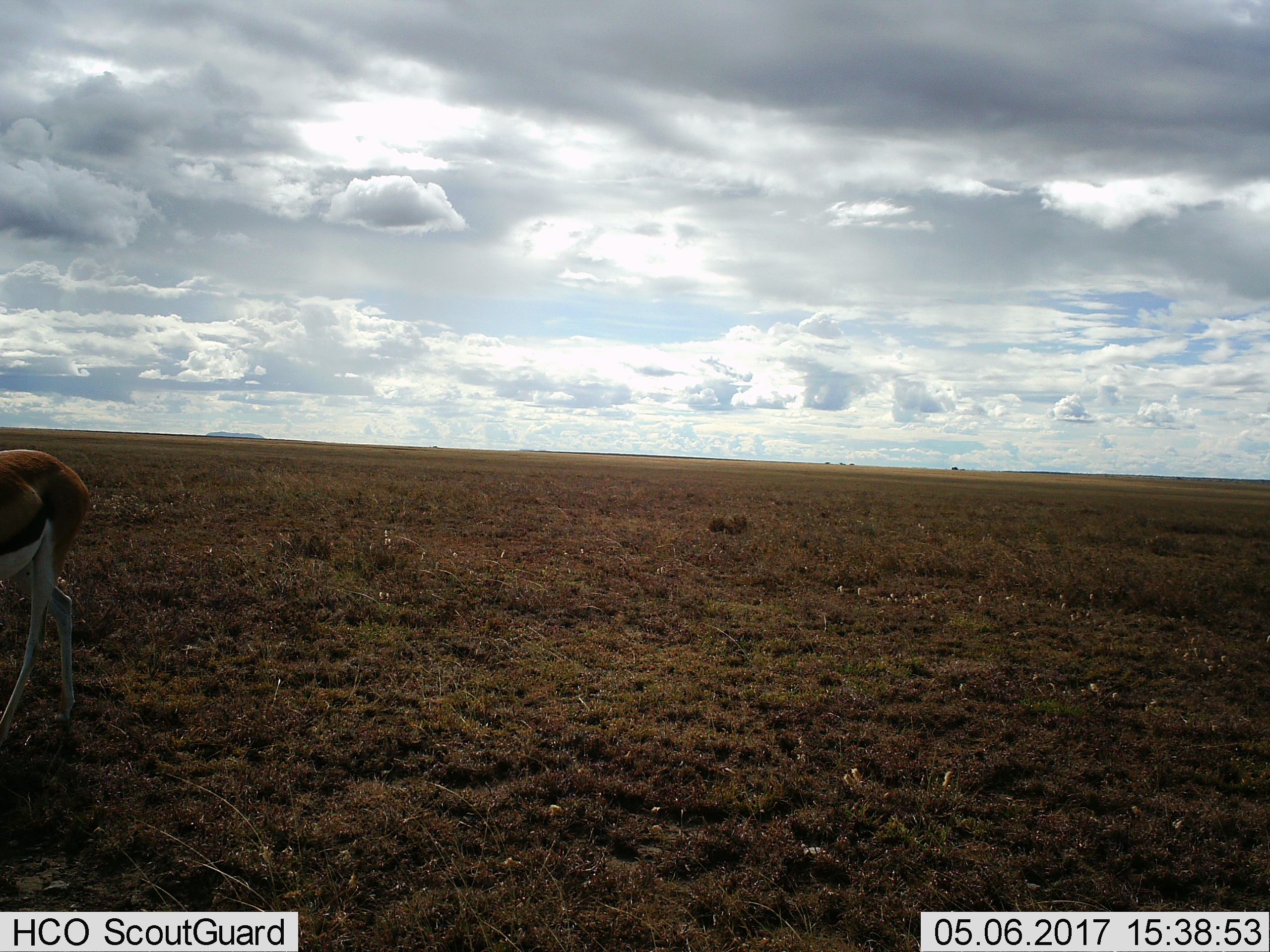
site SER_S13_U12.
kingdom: Animalia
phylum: Chordata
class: Mammalia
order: Artiodactyla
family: Bovidae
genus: Eudorcas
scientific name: Eudorcas thomsonii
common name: thomson's gazelle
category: gazellethomsons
Gazellethomsons (thomson's gazelle) (Eudorcas thomsonii), count 1. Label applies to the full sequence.